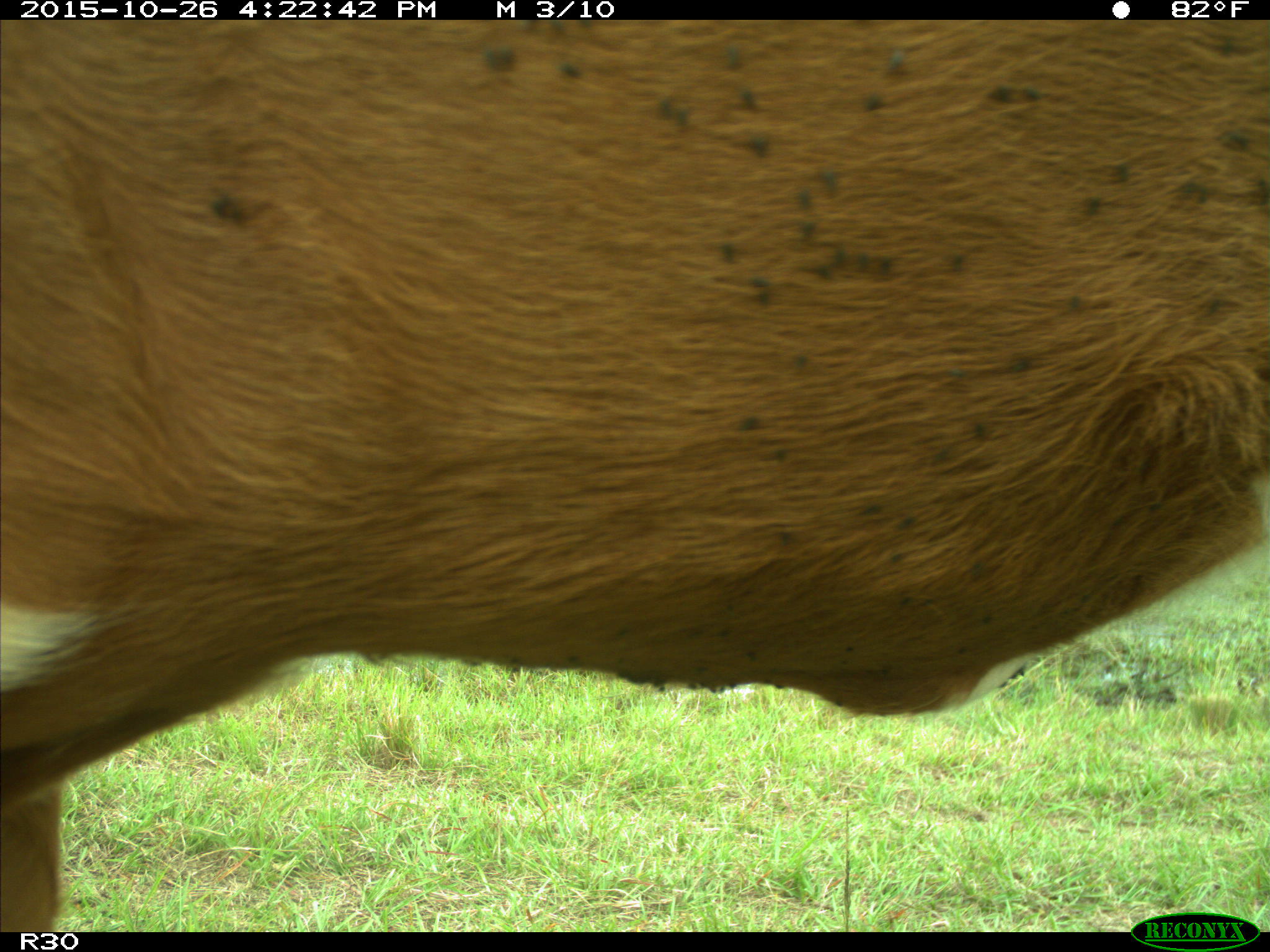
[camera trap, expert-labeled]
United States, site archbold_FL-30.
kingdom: Animalia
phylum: Chordata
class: Mammalia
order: Artiodactyla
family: Bovidae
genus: Bos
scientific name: Bos taurus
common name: domestic cow